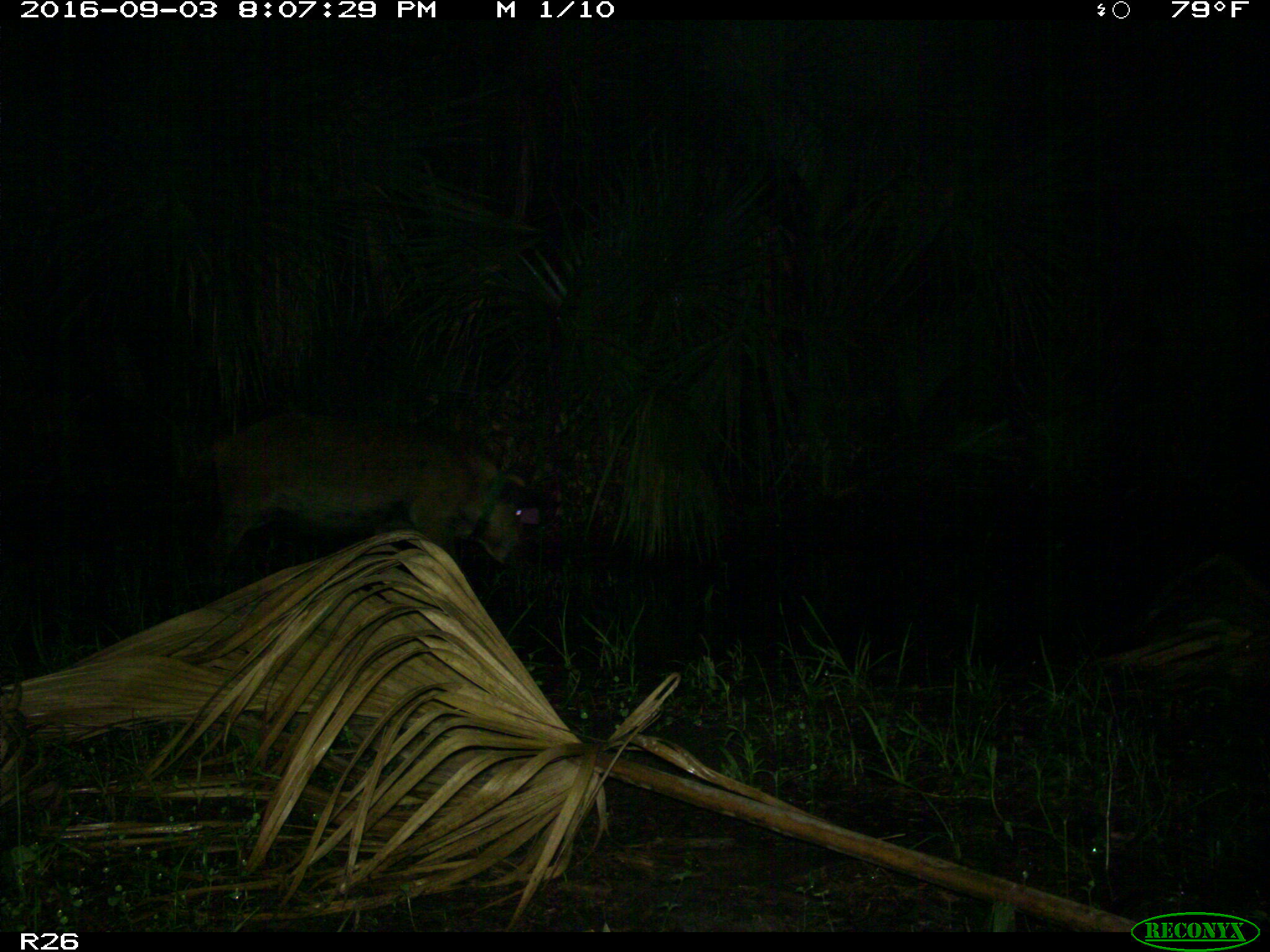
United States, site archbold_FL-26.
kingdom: Animalia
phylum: Chordata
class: Mammalia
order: Artiodactyla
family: Suidae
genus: Sus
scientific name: Sus scrofa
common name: wild boar